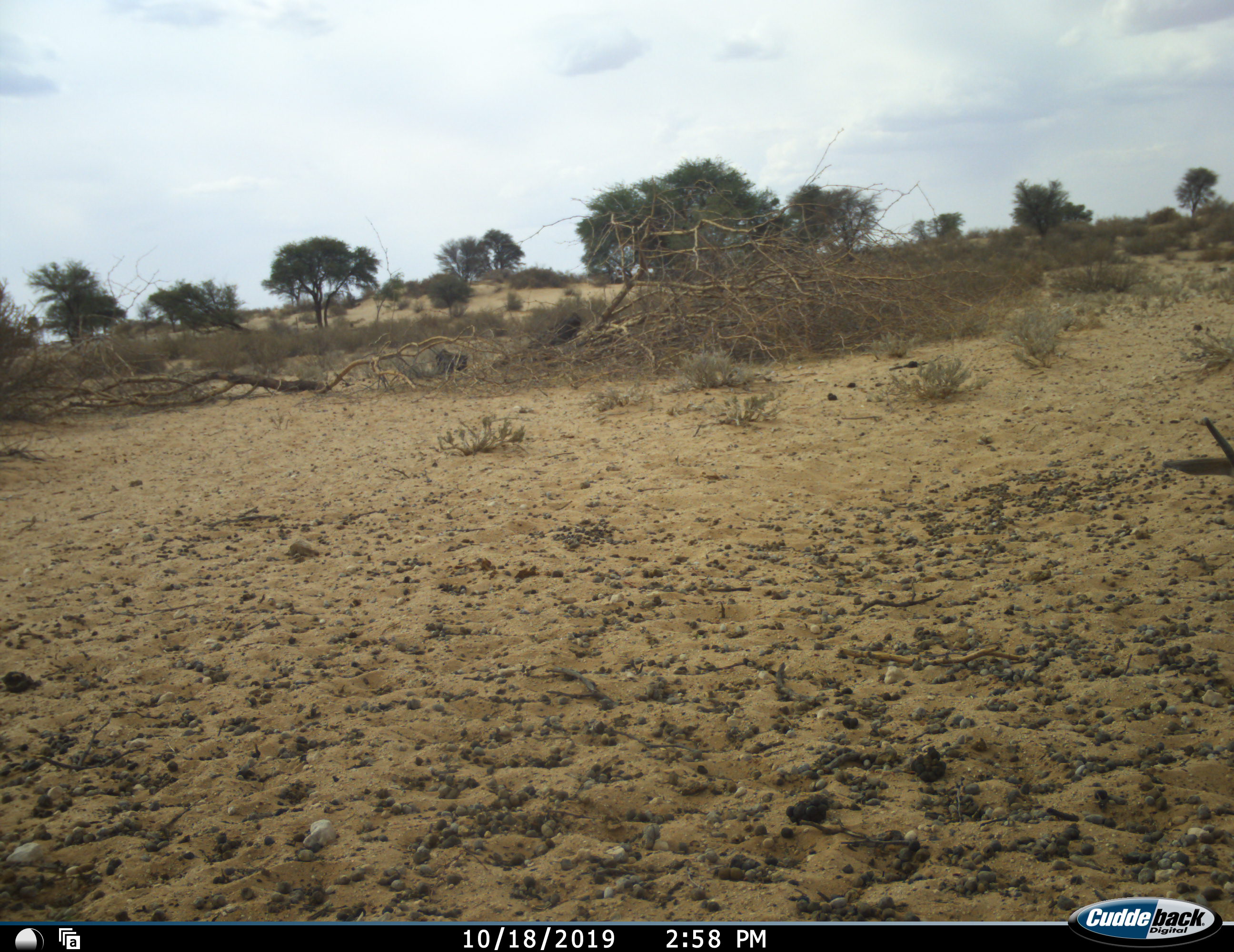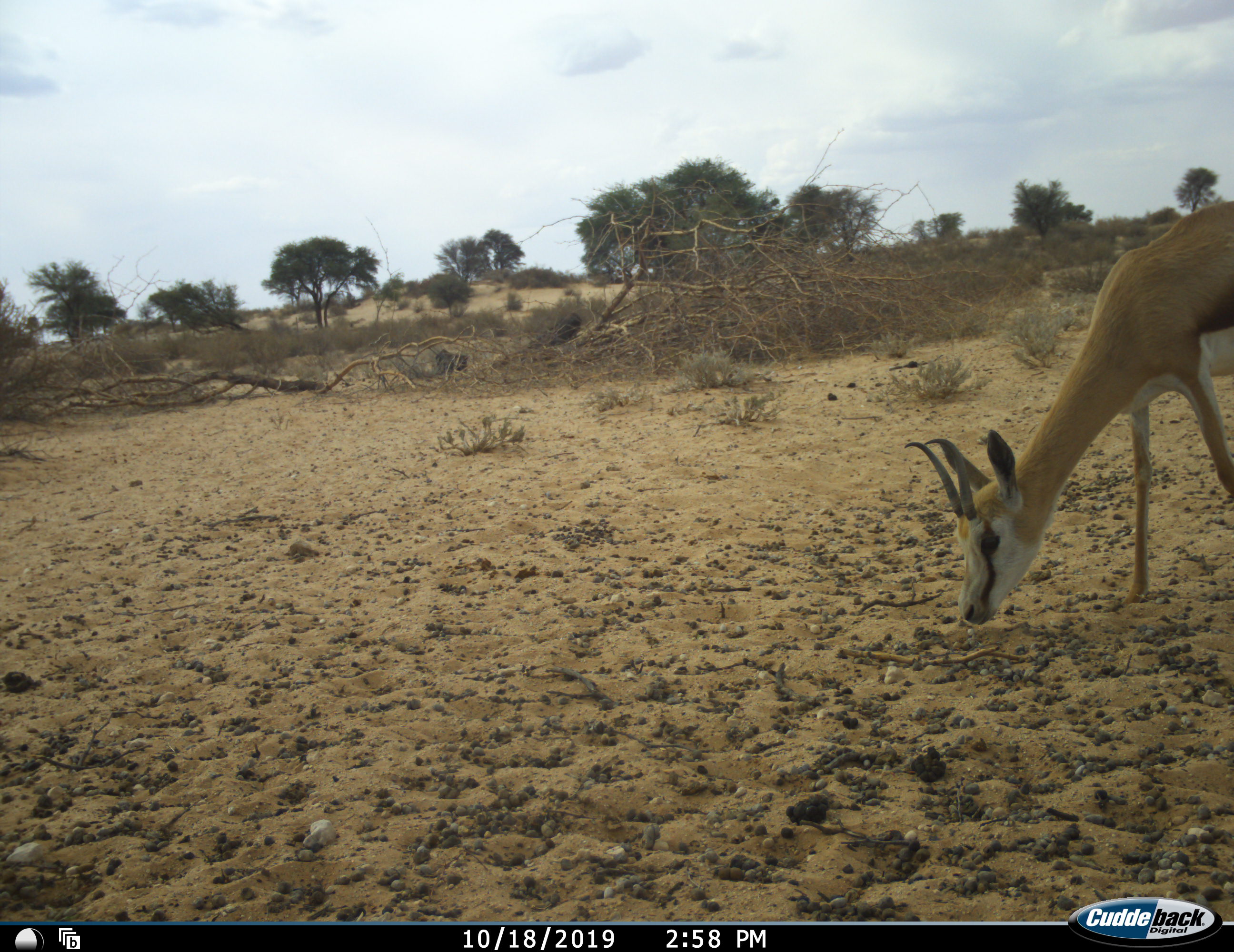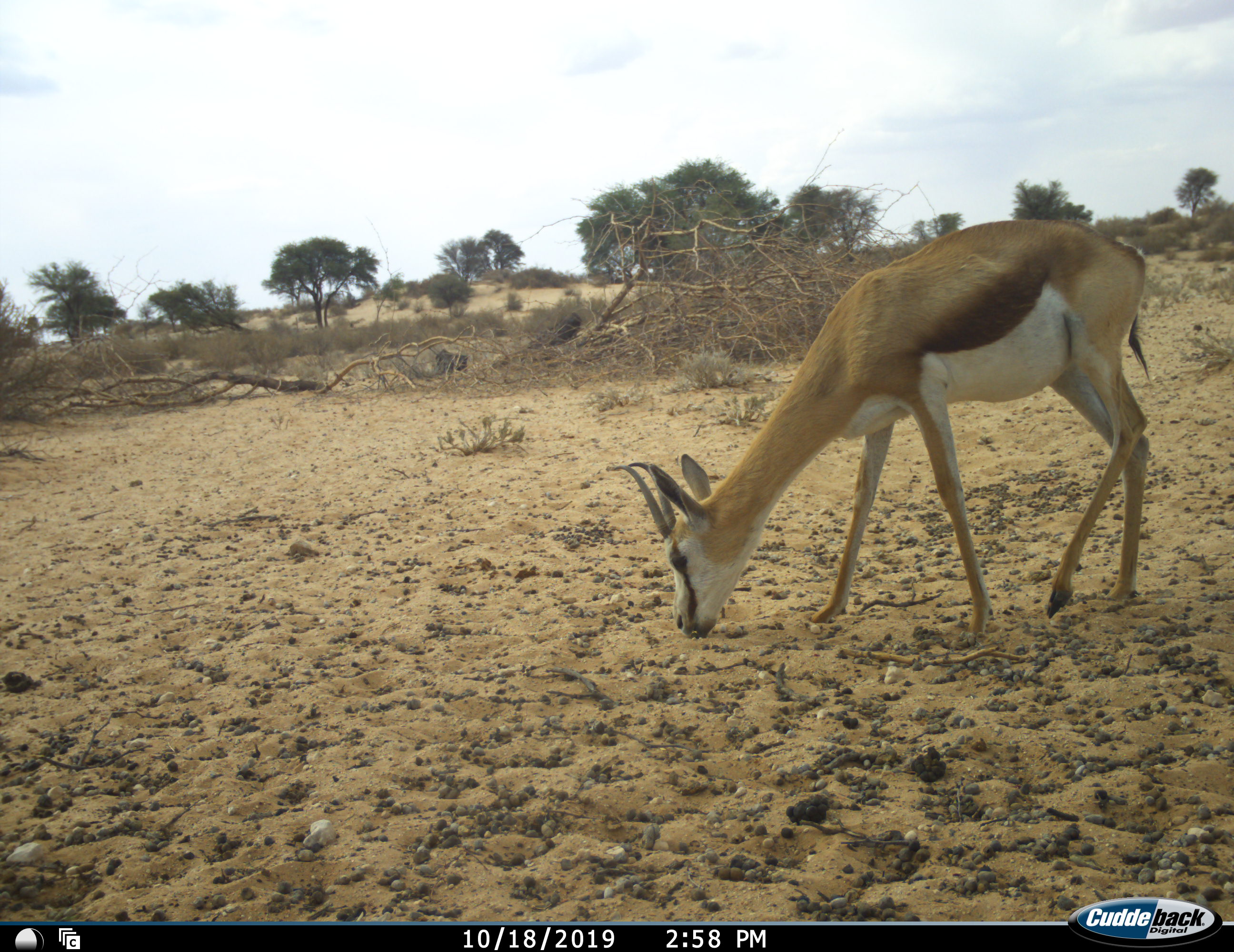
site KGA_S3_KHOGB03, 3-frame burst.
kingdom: Animalia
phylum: Chordata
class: Mammalia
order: Artiodactyla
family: Bovidae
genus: Antidorcas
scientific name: Antidorcas marsupialis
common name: springbok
Springbok (Antidorcas marsupialis), count 1. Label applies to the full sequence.